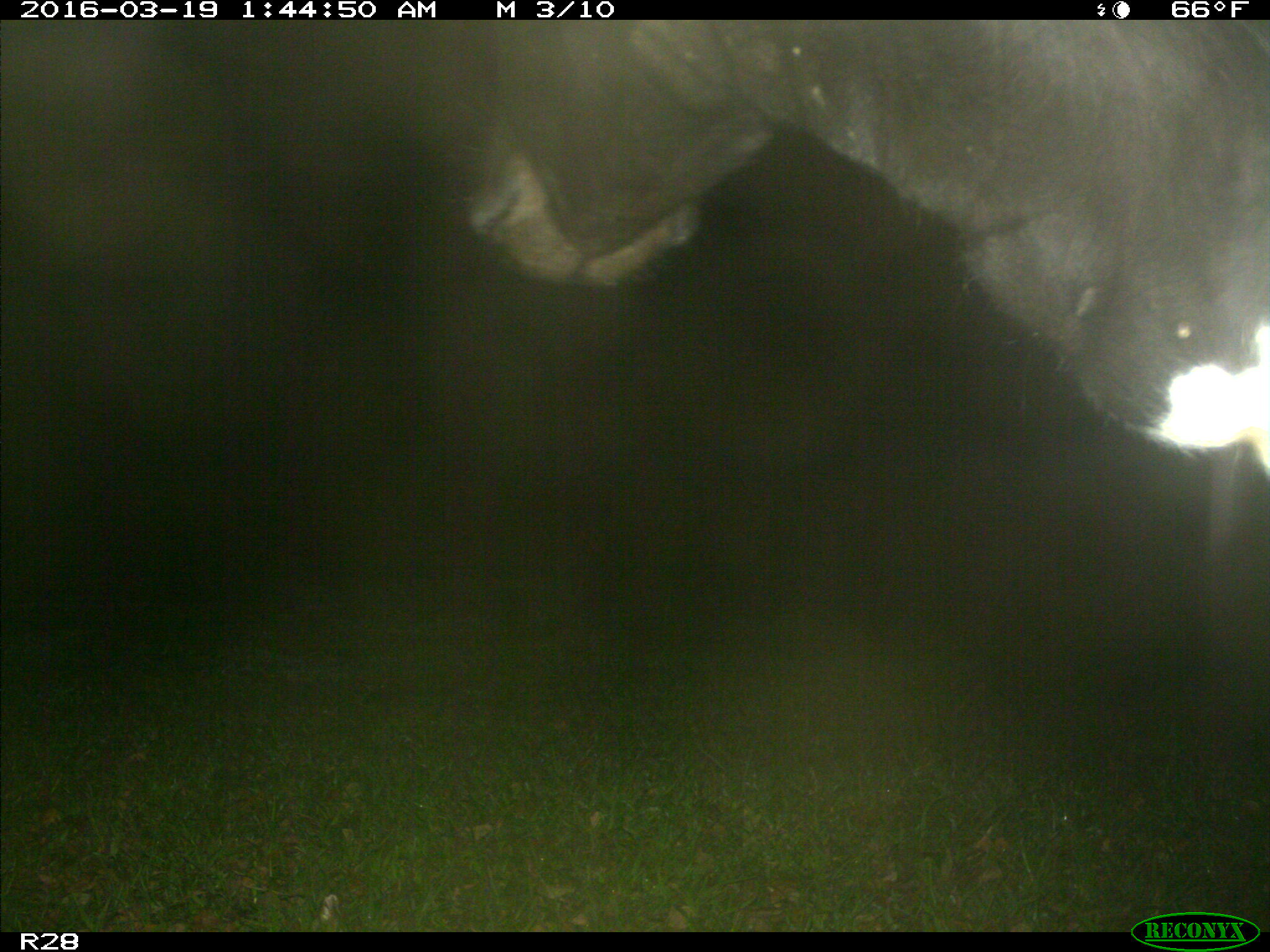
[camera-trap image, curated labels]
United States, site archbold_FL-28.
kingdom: Animalia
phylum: Chordata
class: Mammalia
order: Artiodactyla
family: Bovidae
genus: Bos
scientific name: Bos taurus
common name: domestic cow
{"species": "Bos taurus (domestic cow)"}